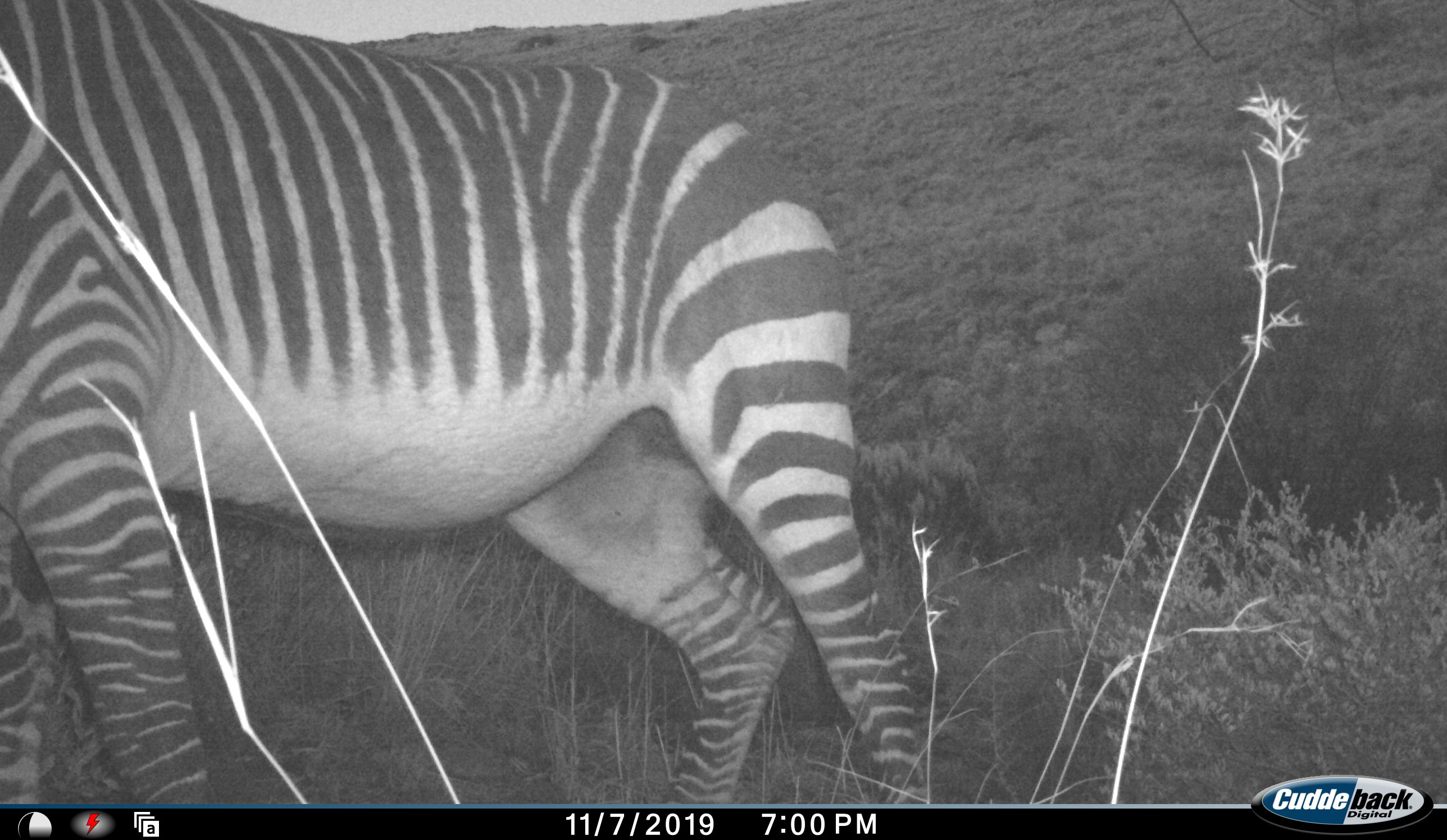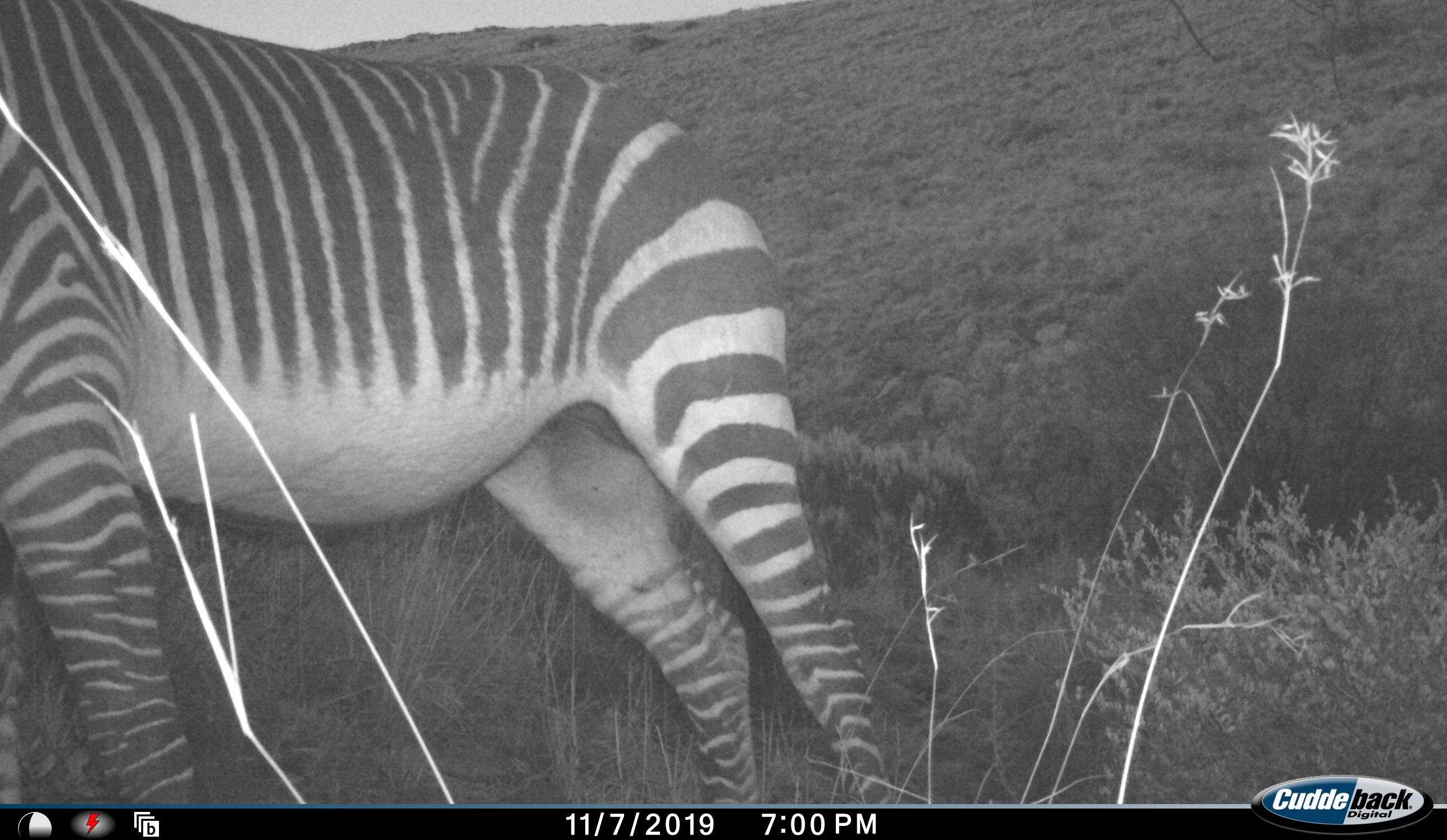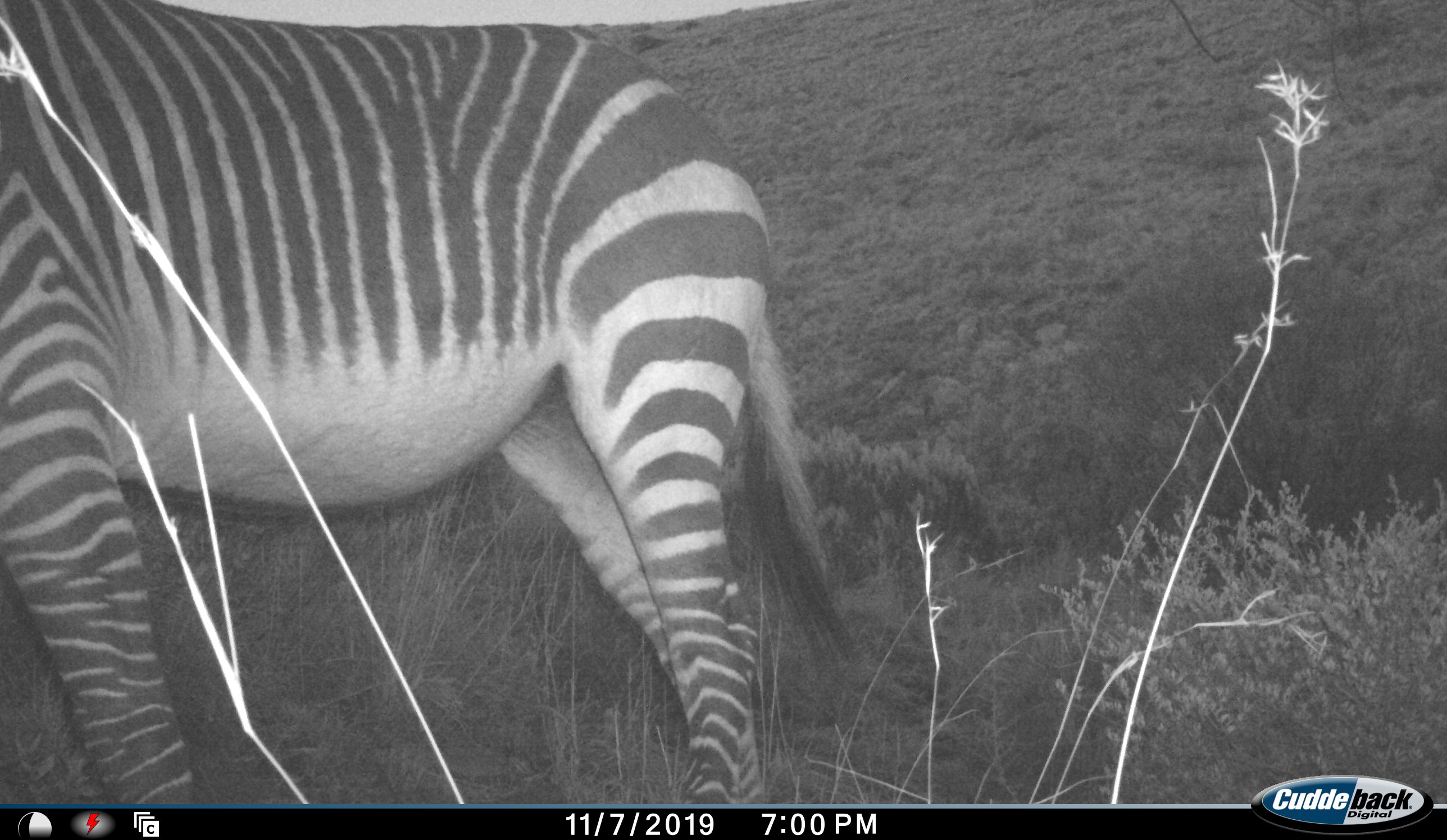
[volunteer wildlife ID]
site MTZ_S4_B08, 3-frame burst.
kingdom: Animalia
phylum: Chordata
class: Mammalia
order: Perissodactyla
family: Equidae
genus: Equus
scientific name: Equus zebra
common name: mountain zebra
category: zebramountain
Zebramountain (mountain zebra) (Equus zebra), count 1. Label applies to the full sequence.